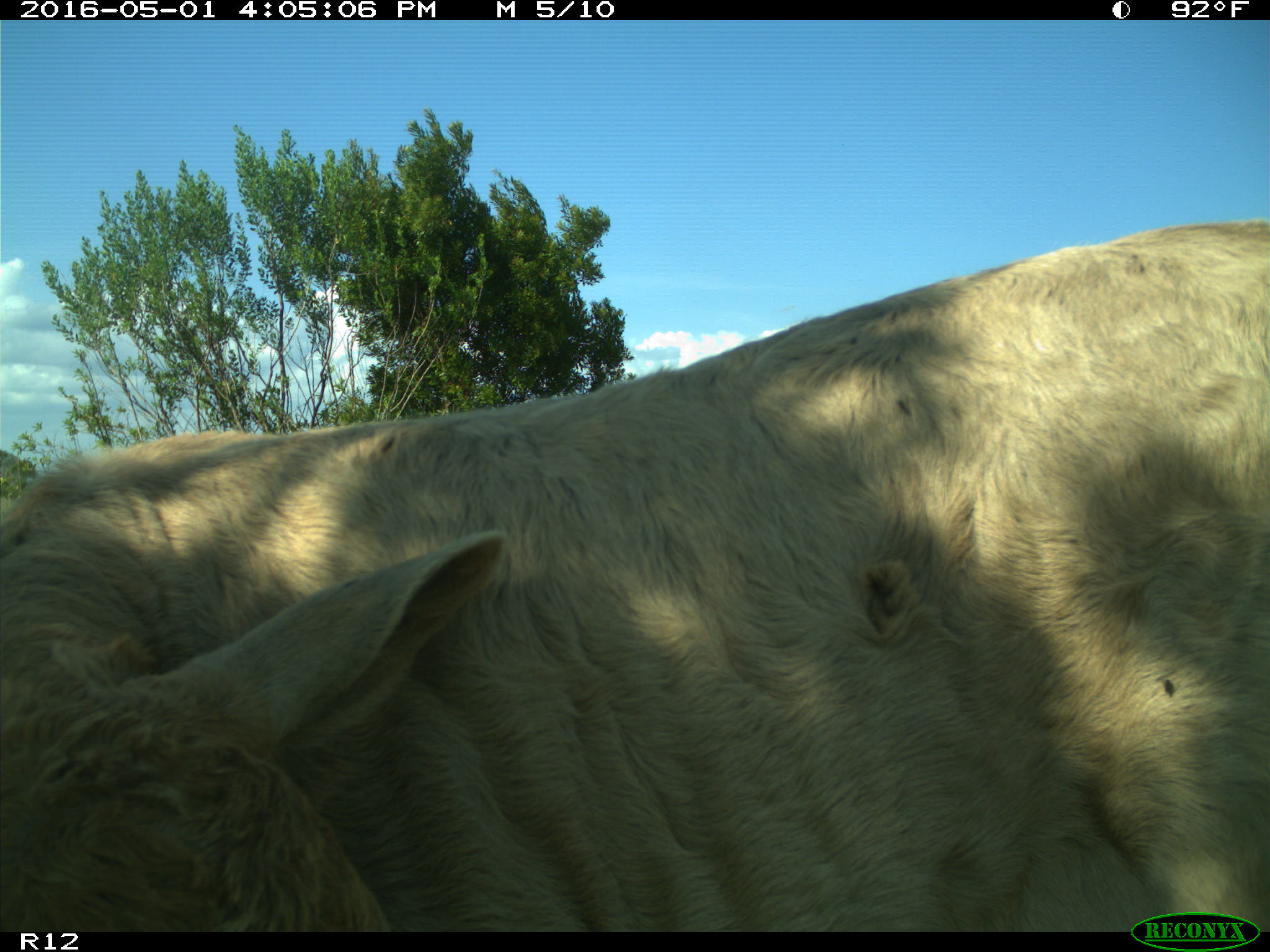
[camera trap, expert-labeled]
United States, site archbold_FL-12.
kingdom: Animalia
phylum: Chordata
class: Mammalia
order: Artiodactyla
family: Bovidae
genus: Bos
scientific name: Bos taurus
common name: domestic cow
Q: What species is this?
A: Bos taurus (domestic cow).